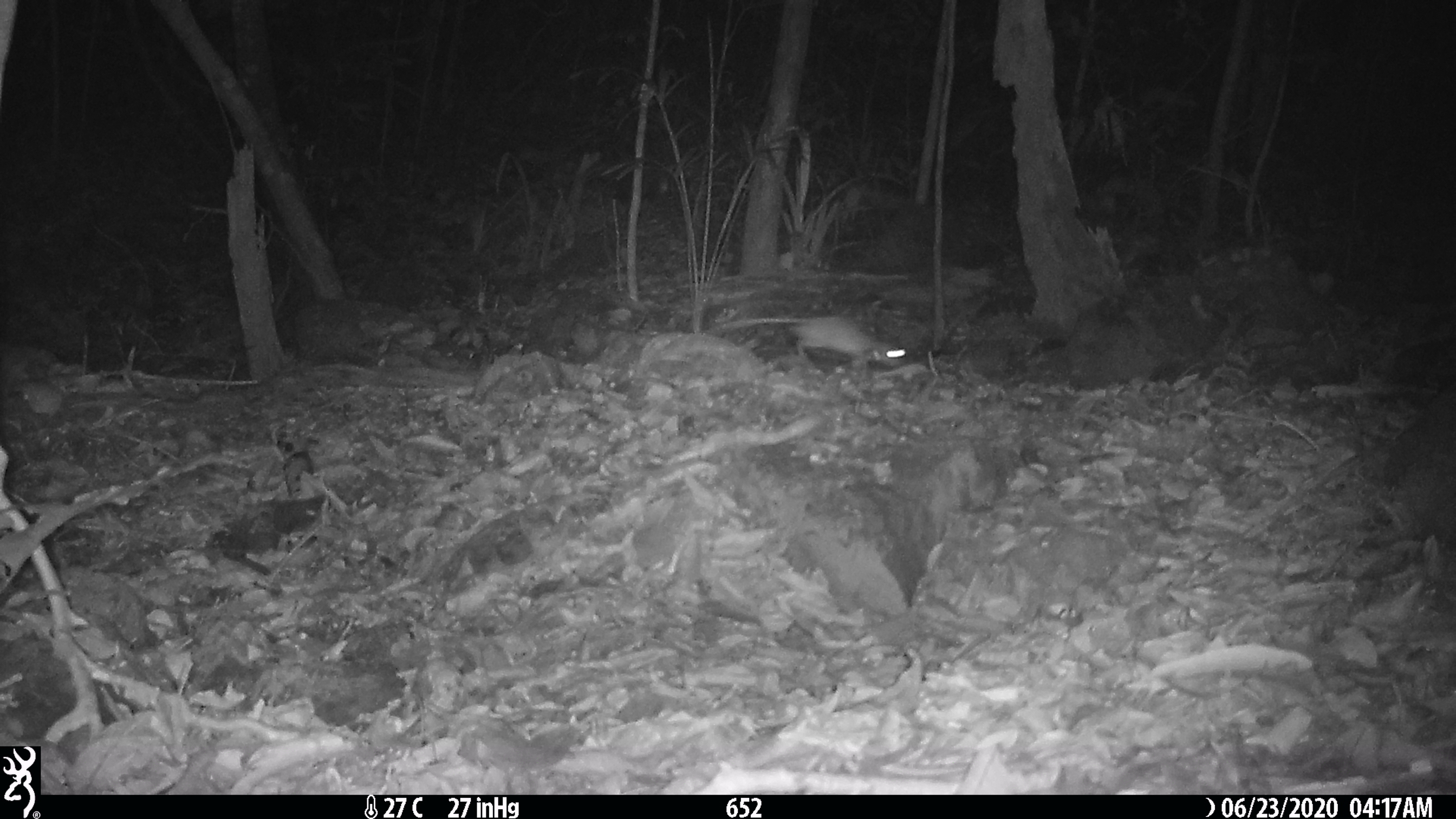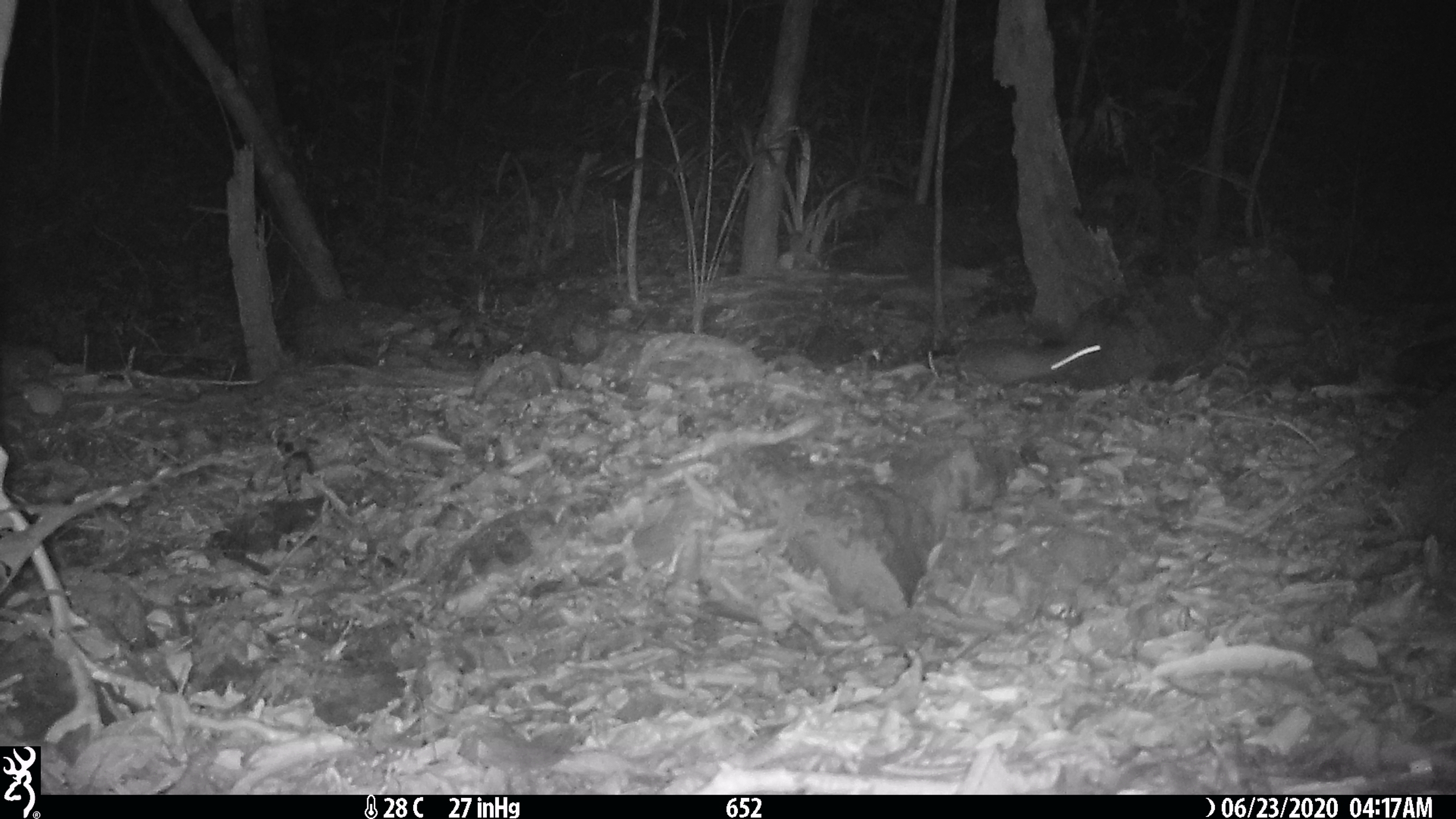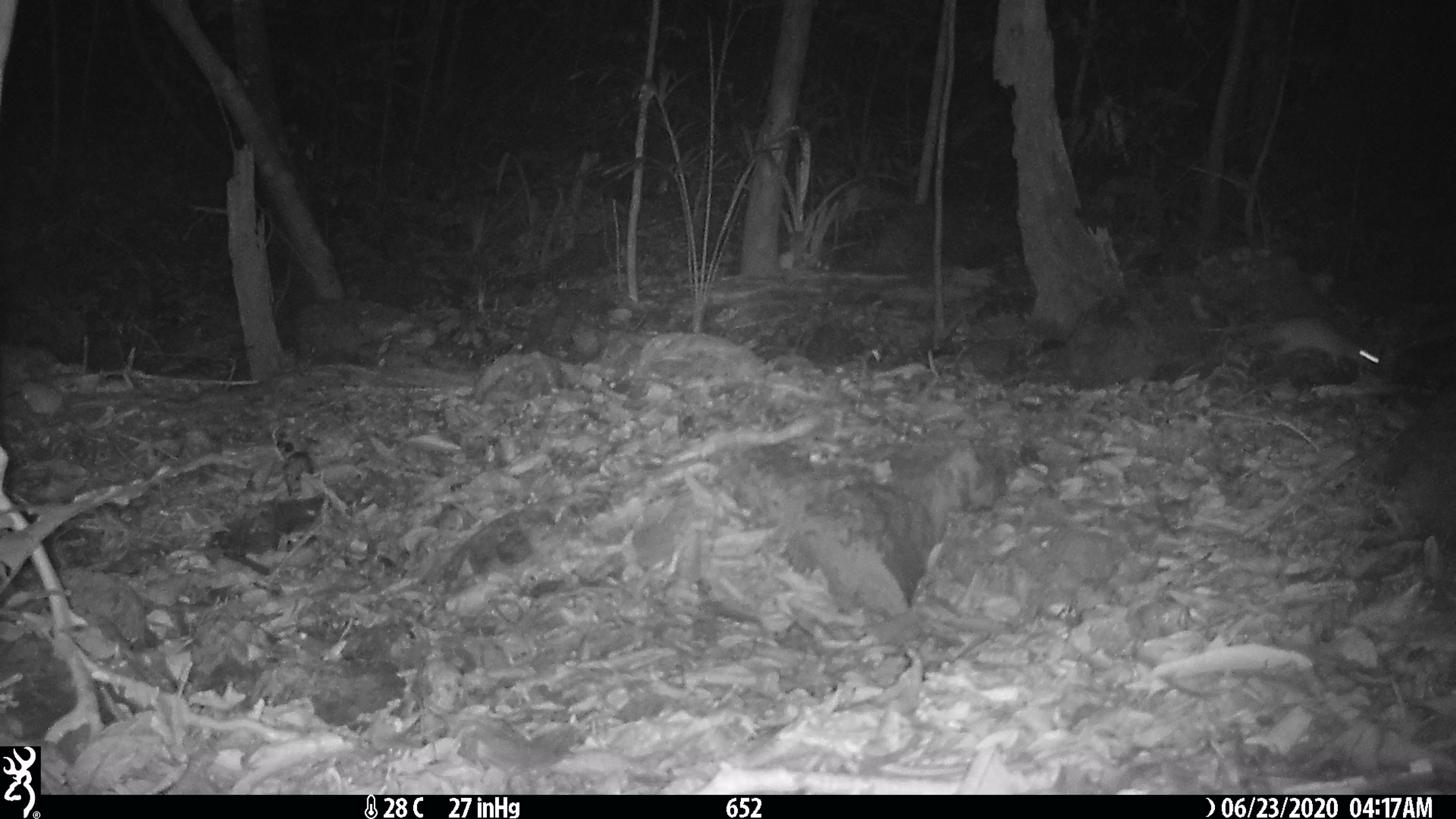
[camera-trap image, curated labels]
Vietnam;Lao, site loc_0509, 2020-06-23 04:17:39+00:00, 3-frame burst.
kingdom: Animalia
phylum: Chordata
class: Mammalia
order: Rodentia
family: Muridae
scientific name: Muridae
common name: old-world mice and rats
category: unidentified murid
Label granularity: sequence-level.